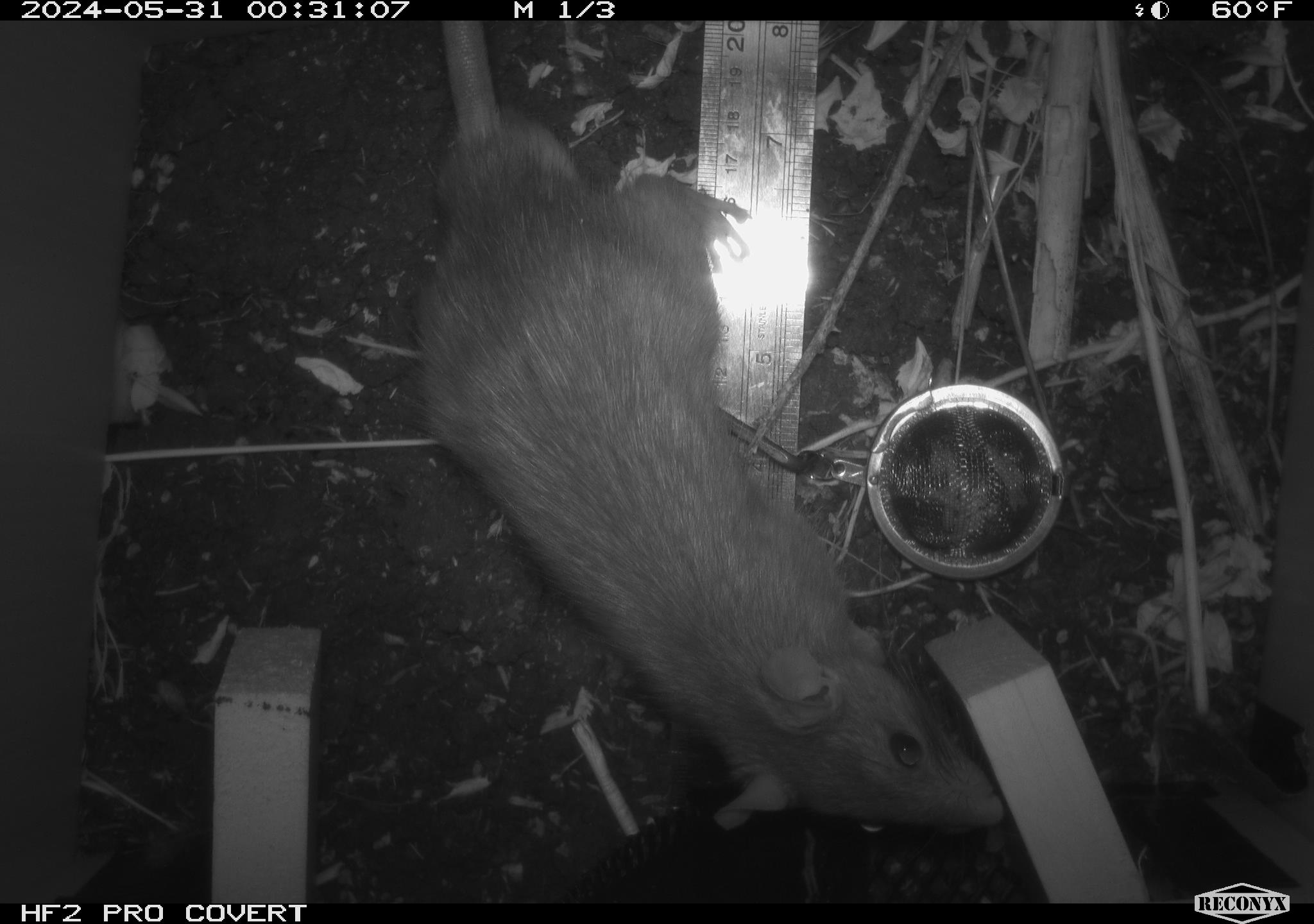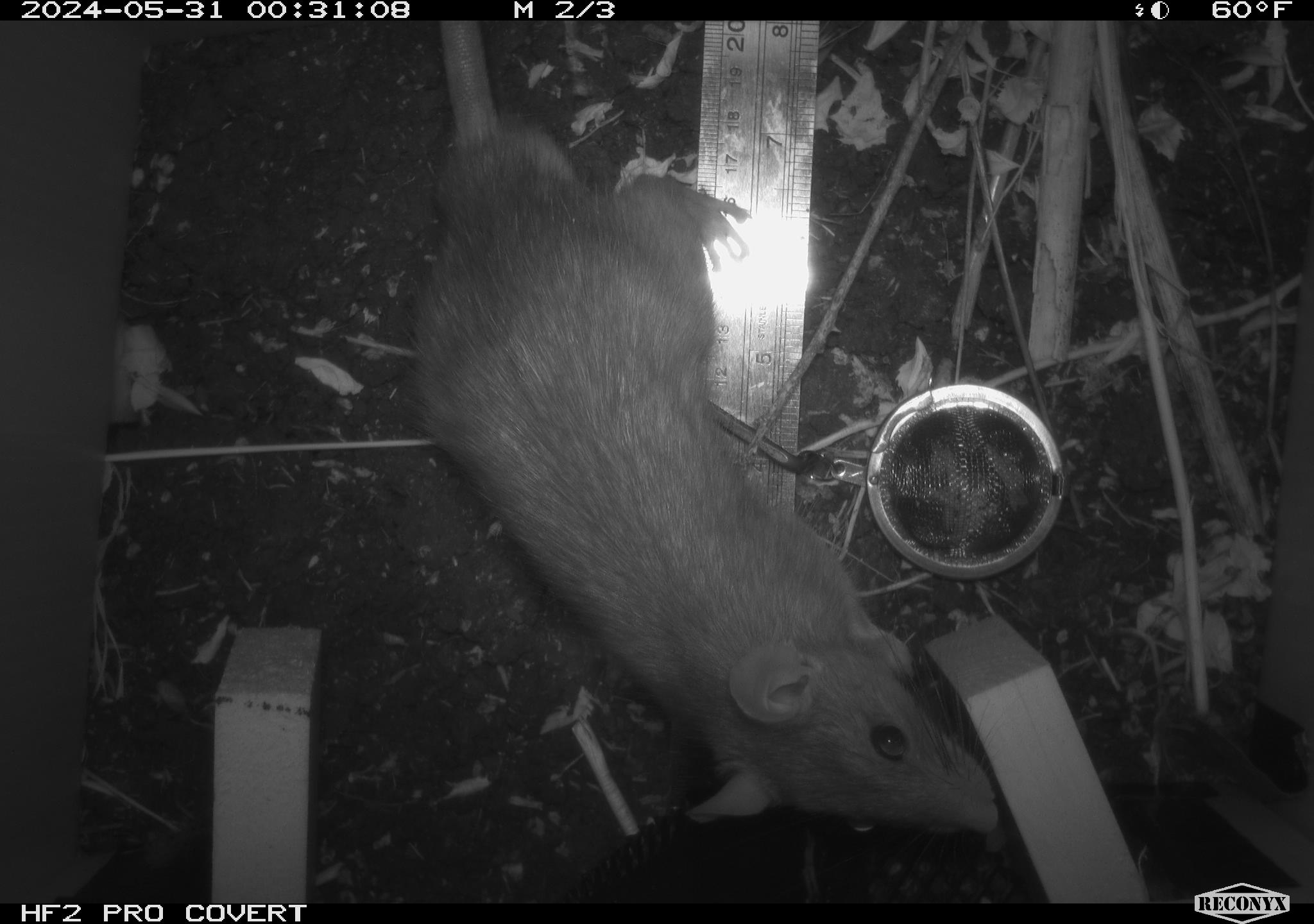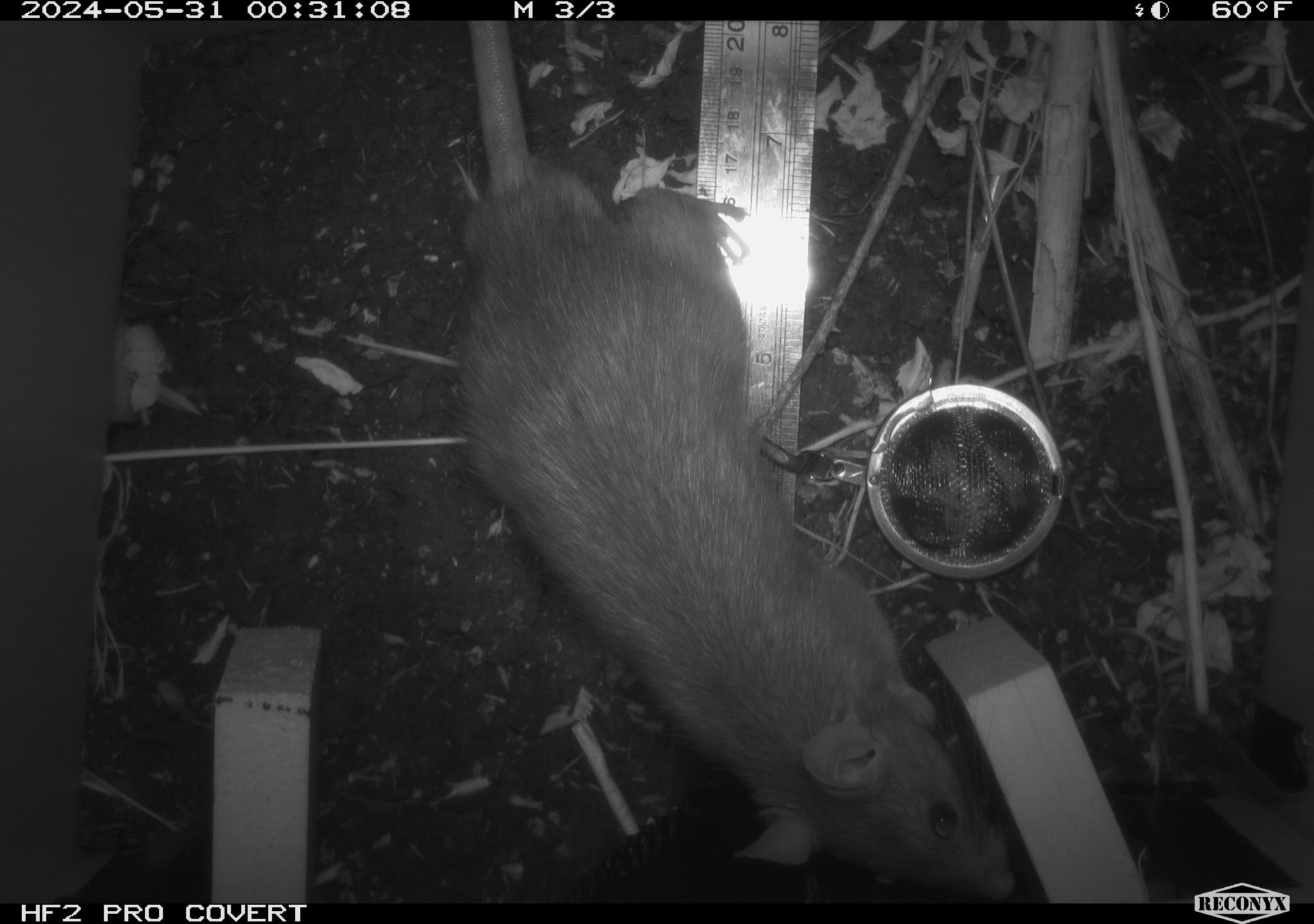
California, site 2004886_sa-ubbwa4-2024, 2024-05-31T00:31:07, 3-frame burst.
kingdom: Animalia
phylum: Chordata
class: Mammalia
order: Rodentia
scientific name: Rodentia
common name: woodrat or rat or mouse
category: woodrat or rat or mouse species